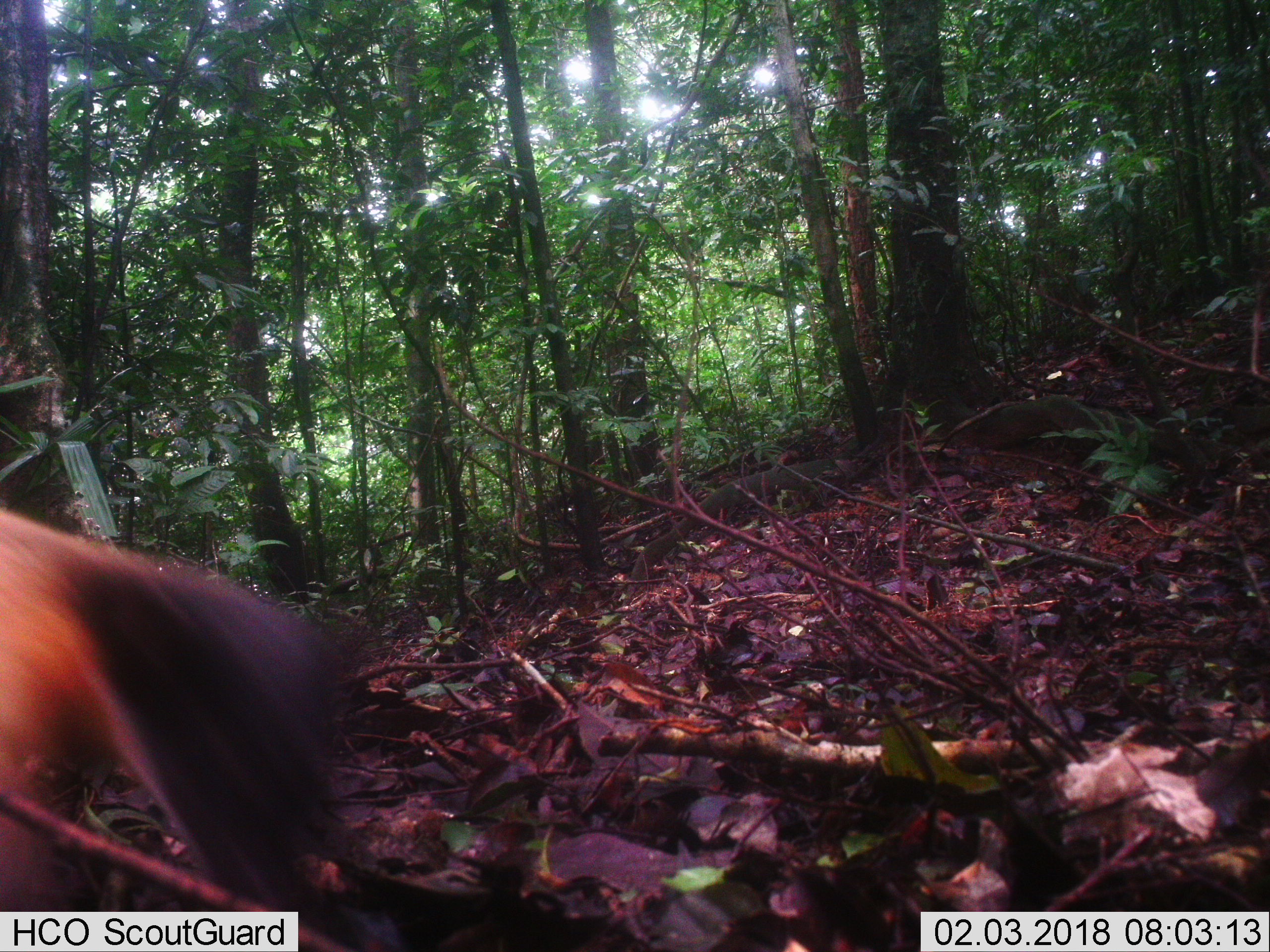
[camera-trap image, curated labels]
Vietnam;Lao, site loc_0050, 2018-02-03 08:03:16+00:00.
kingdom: Animalia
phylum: Chordata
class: Mammalia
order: Carnivora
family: Mustelidae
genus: Martes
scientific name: Martes flavigula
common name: yellow-throated marten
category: yellow throated marten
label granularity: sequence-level